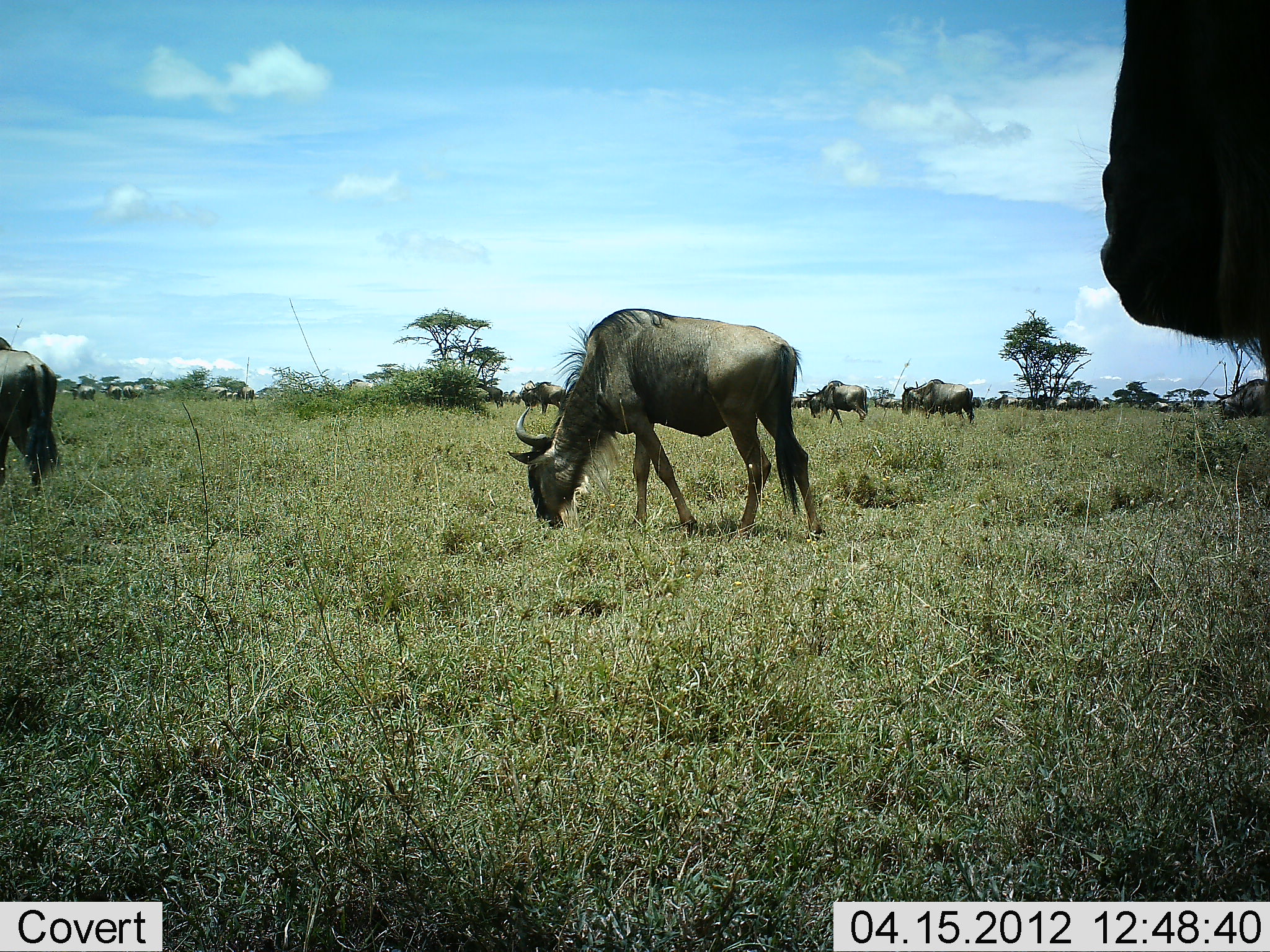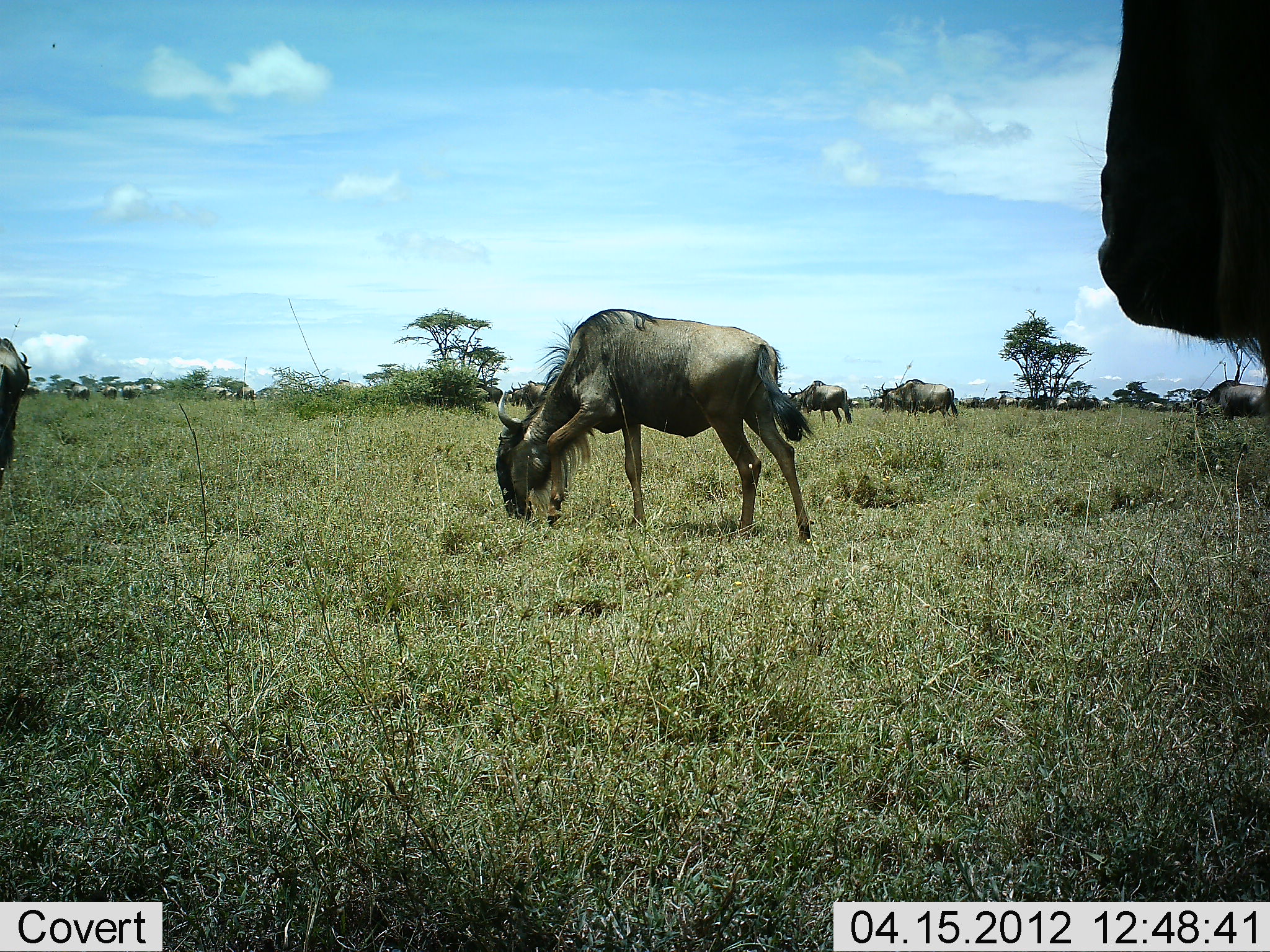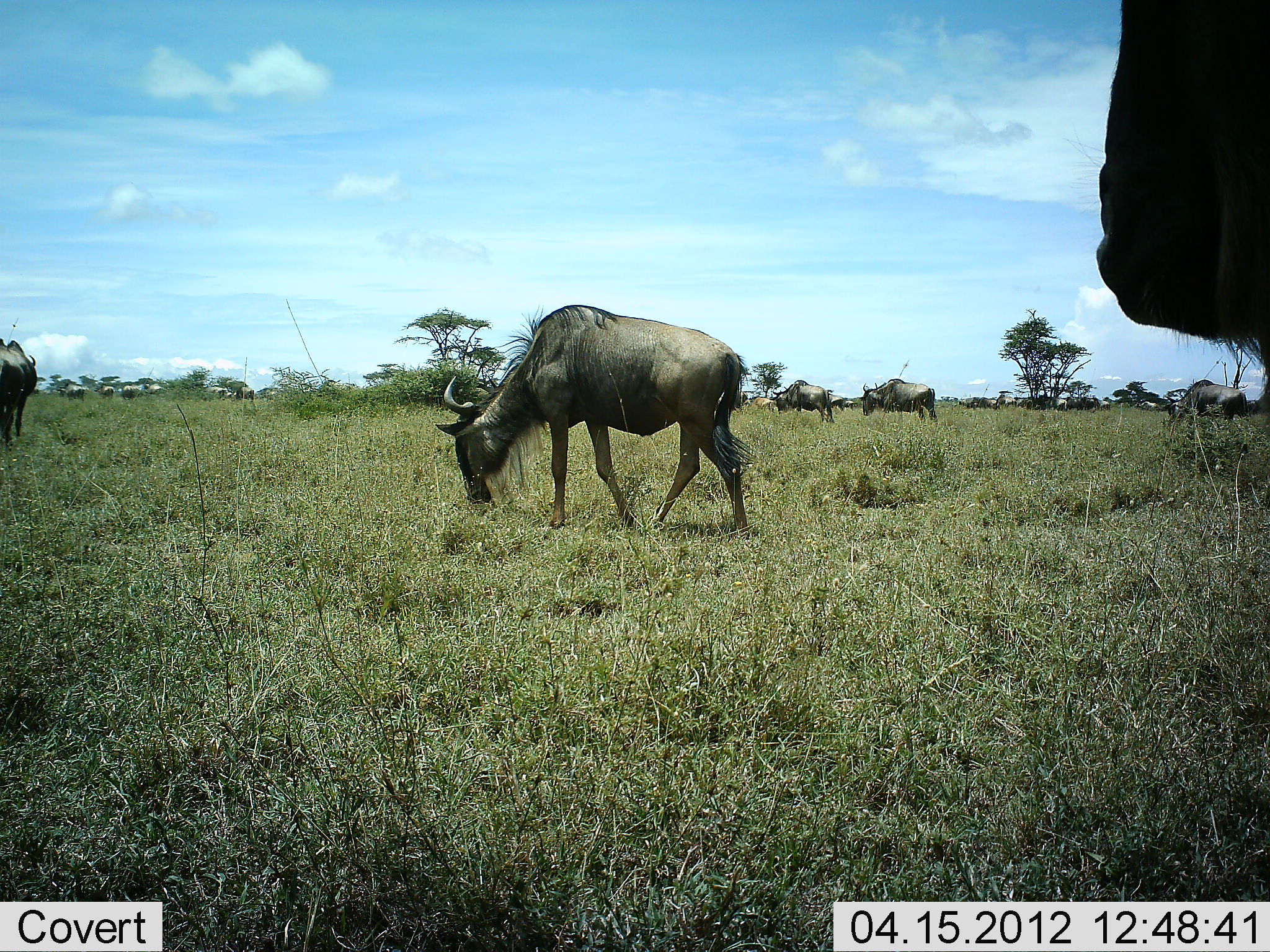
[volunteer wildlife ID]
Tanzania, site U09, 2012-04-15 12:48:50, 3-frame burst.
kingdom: Animalia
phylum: Chordata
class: Mammalia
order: Artiodactyla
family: Bovidae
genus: Connochaetes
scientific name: Connochaetes taurinus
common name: blue wildebeest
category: wildebeest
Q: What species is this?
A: Wildebeest (blue wildebeest) (Connochaetes taurinus).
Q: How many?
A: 11-50.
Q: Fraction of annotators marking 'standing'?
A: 53%.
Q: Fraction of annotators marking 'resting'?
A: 0%.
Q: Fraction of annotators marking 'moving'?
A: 58%.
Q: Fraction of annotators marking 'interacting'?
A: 0%.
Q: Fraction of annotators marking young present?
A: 0%.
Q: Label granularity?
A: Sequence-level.